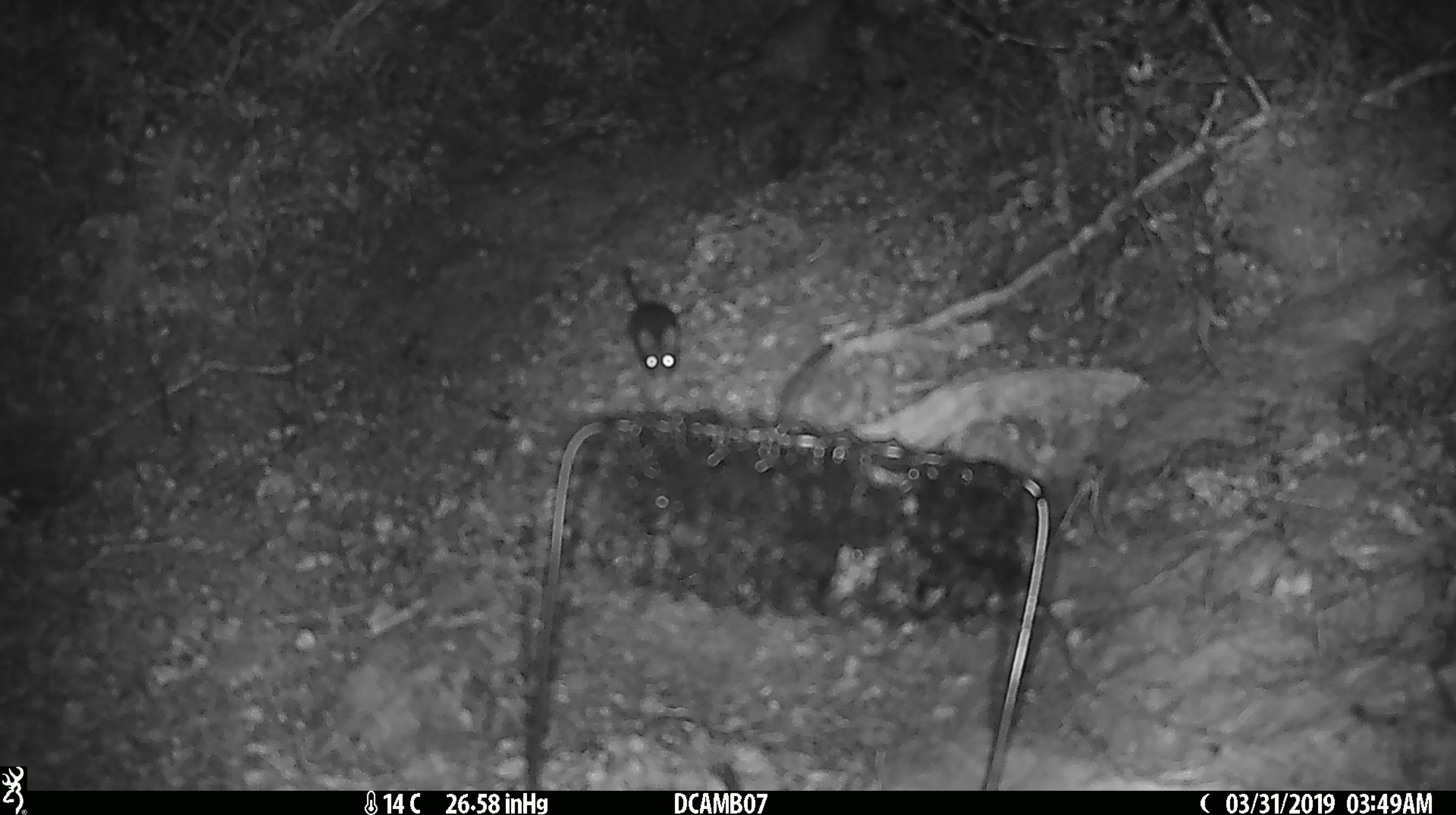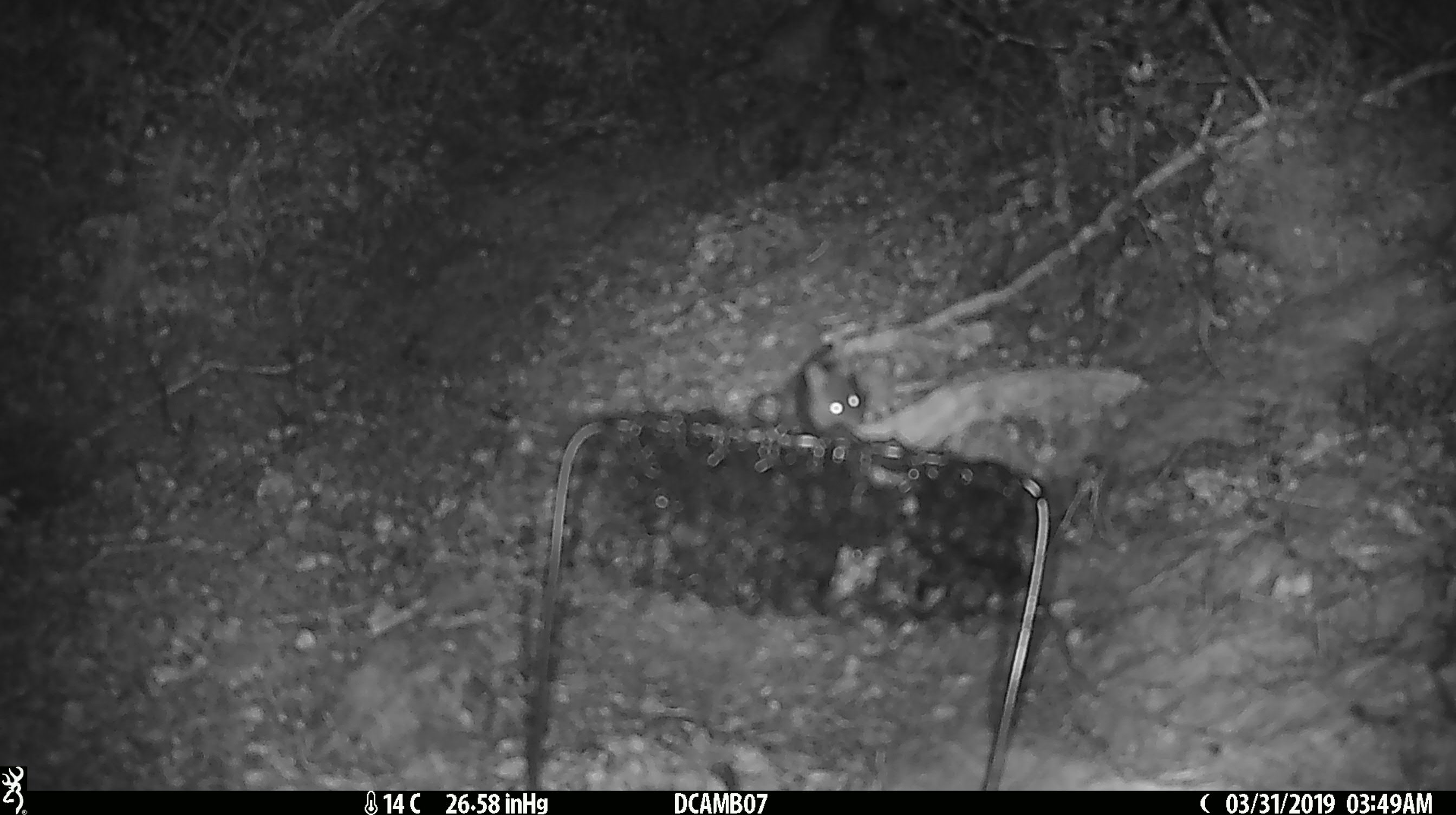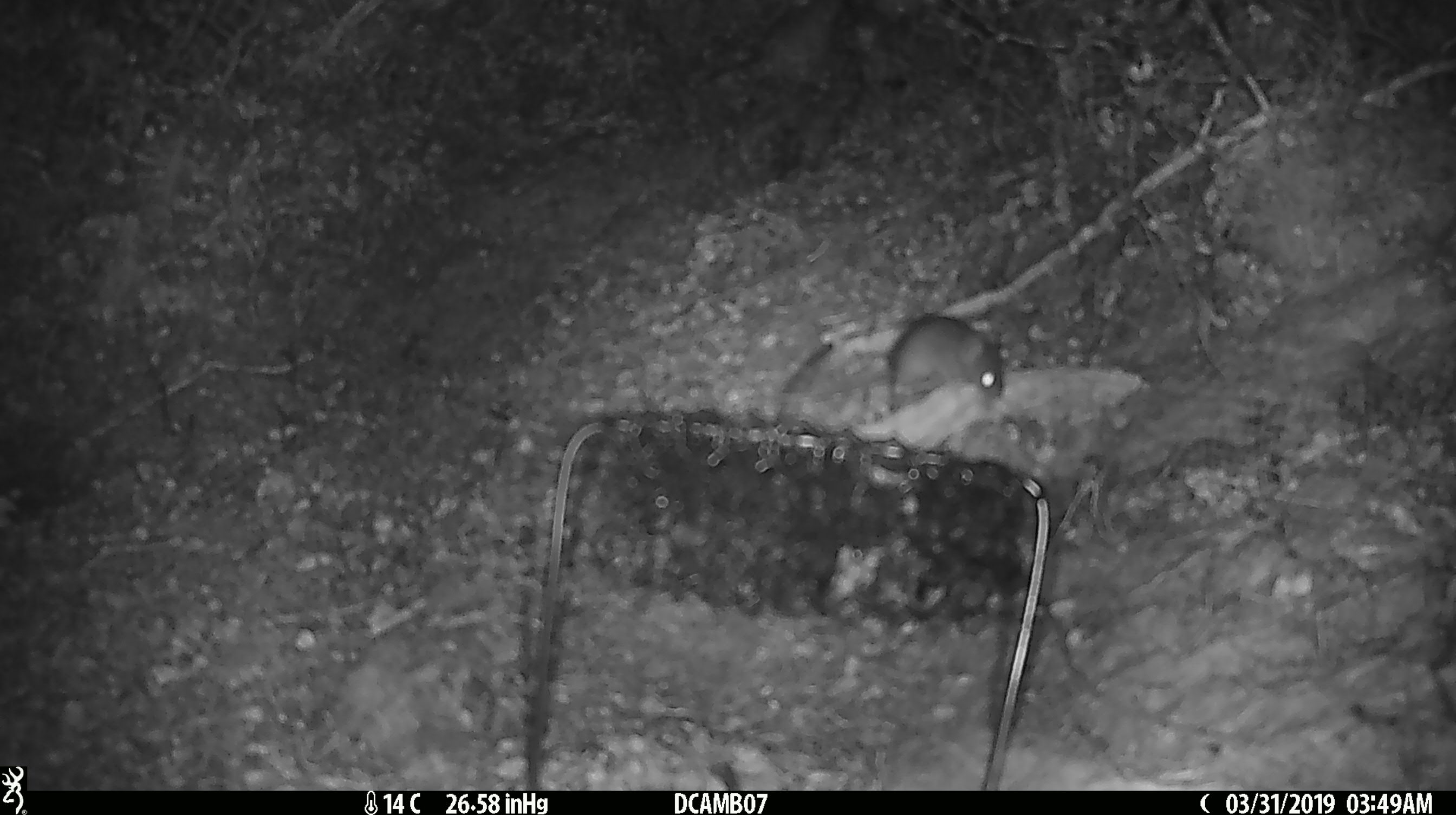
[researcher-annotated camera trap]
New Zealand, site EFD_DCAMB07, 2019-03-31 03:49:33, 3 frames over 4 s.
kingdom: Animalia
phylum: Chordata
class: Mammalia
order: Rodentia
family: Muridae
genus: Mus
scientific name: Mus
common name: mouse